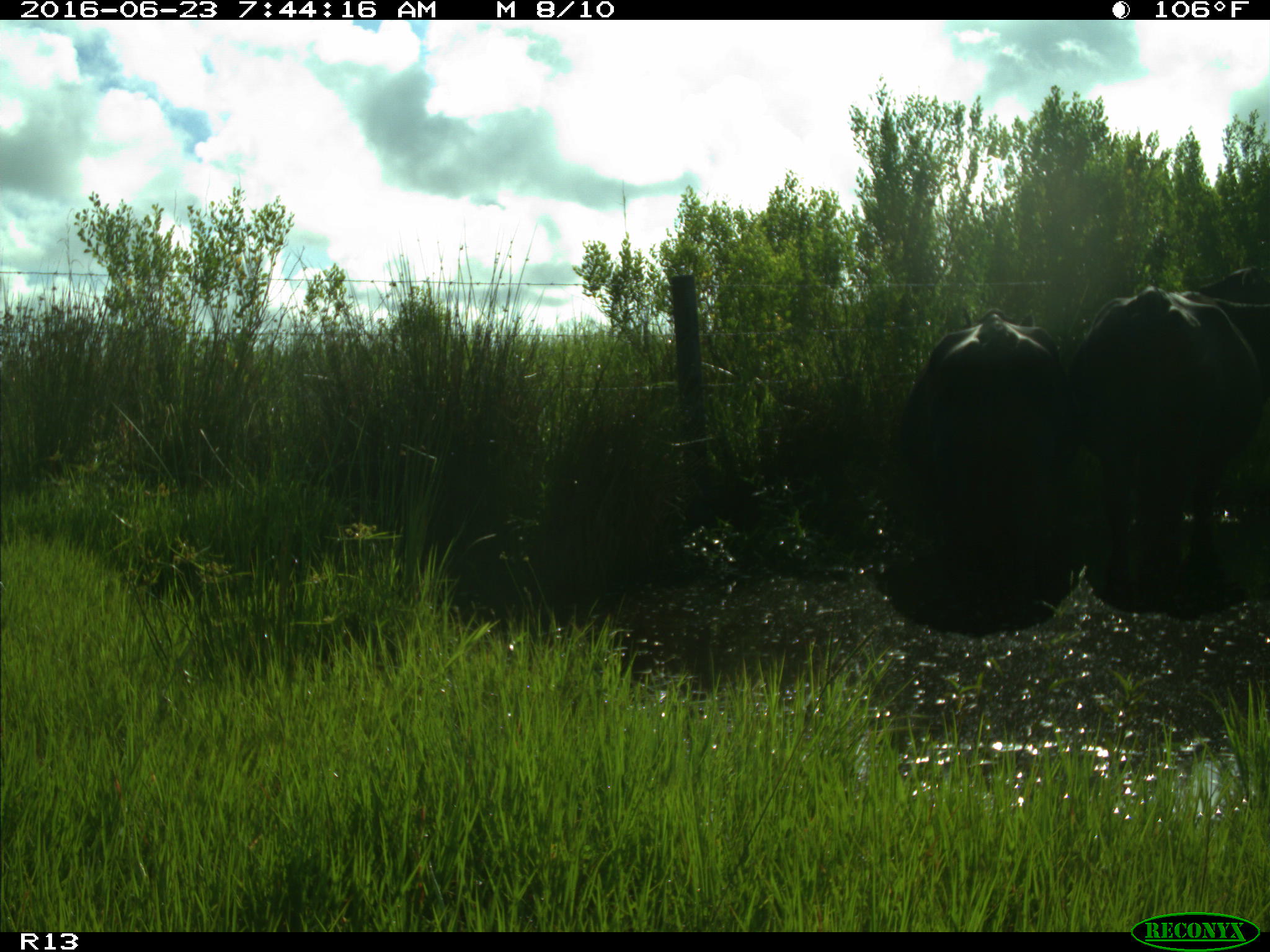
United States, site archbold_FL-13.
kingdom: Animalia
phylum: Chordata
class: Mammalia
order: Artiodactyla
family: Bovidae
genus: Bos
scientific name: Bos taurus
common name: domestic cow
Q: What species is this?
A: Bos taurus (domestic cow).